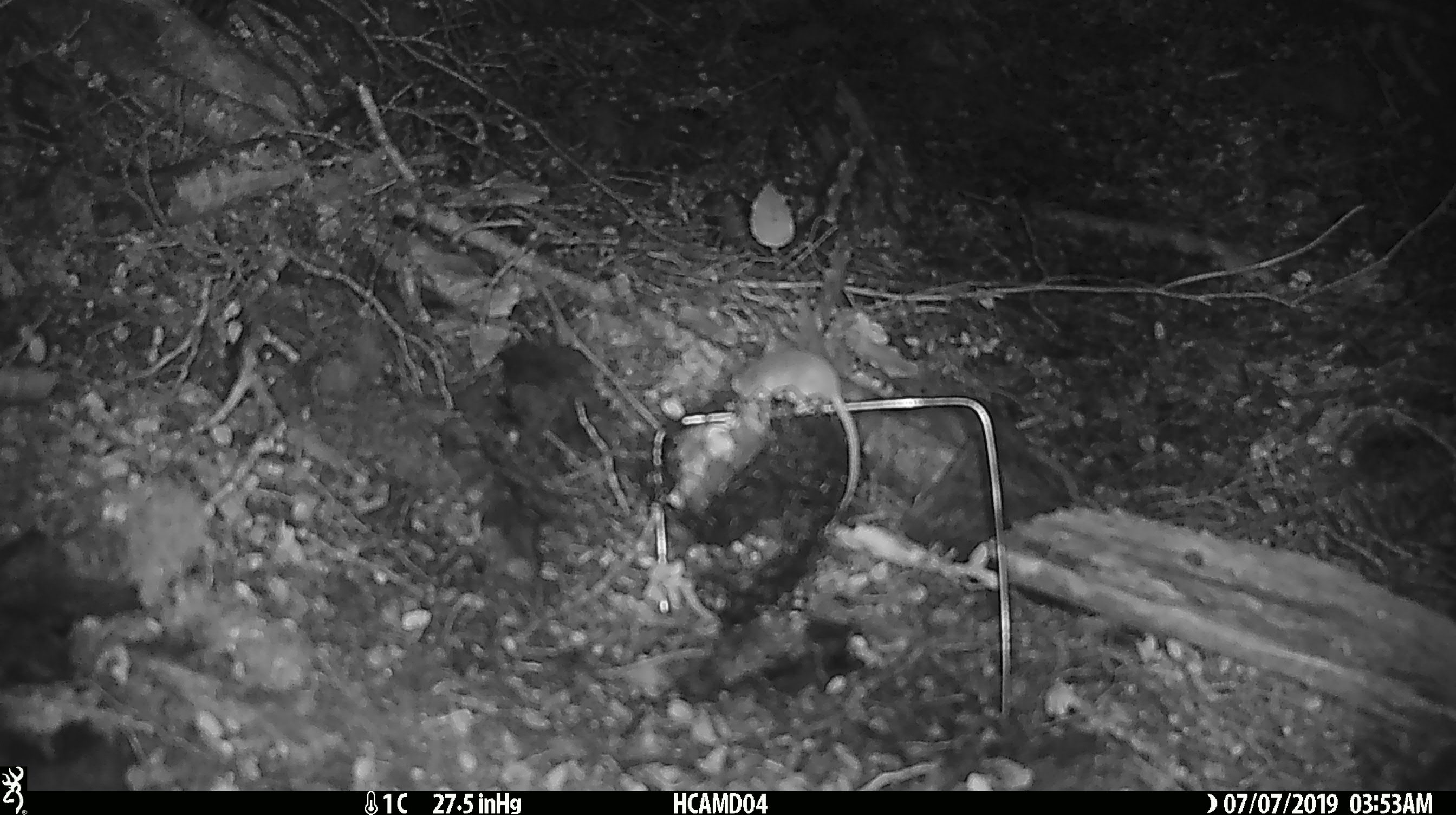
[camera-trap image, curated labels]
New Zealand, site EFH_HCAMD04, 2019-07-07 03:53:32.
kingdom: Animalia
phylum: Chordata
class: Mammalia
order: Rodentia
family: Muridae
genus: Mus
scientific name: Mus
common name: mouse